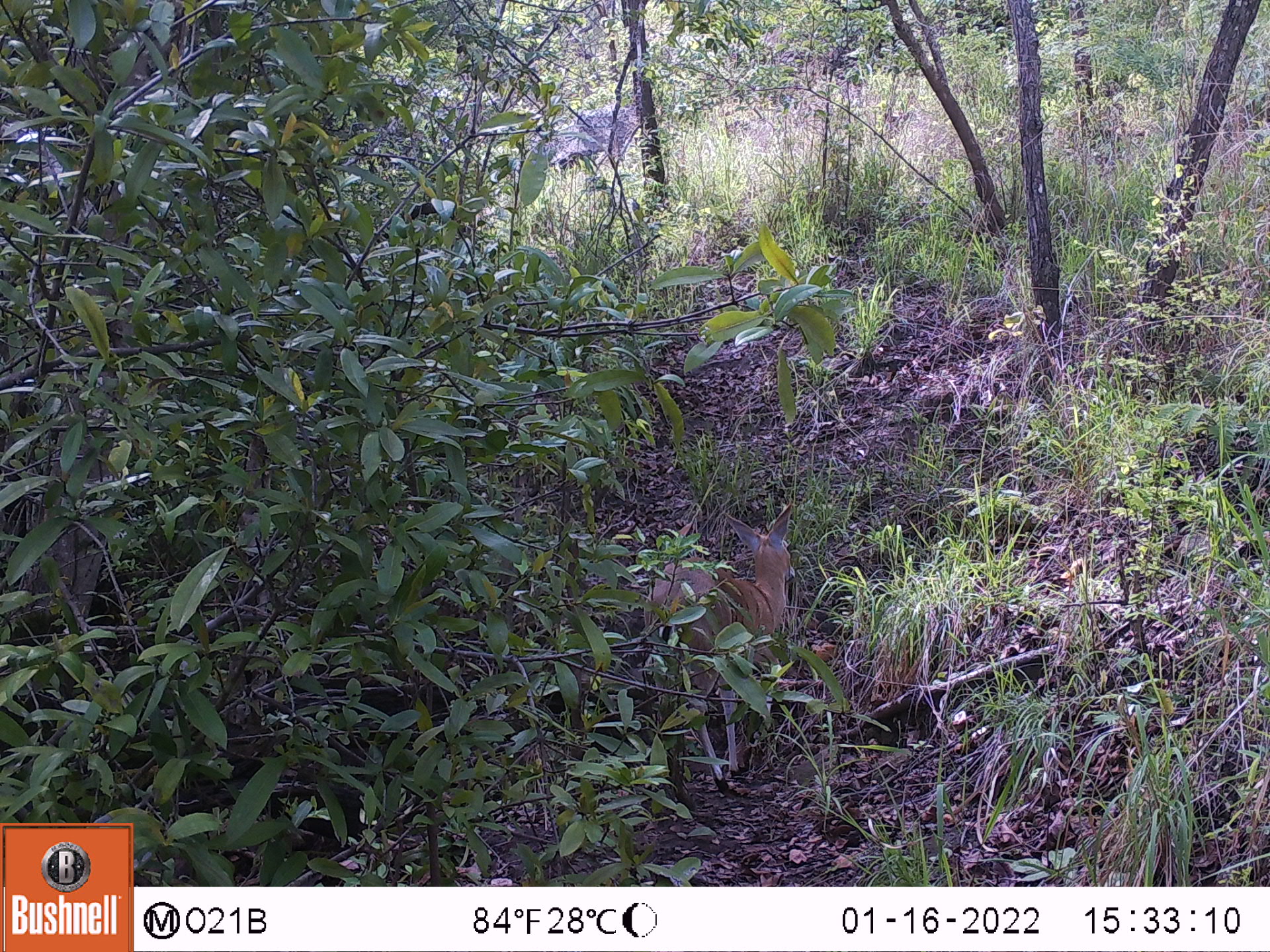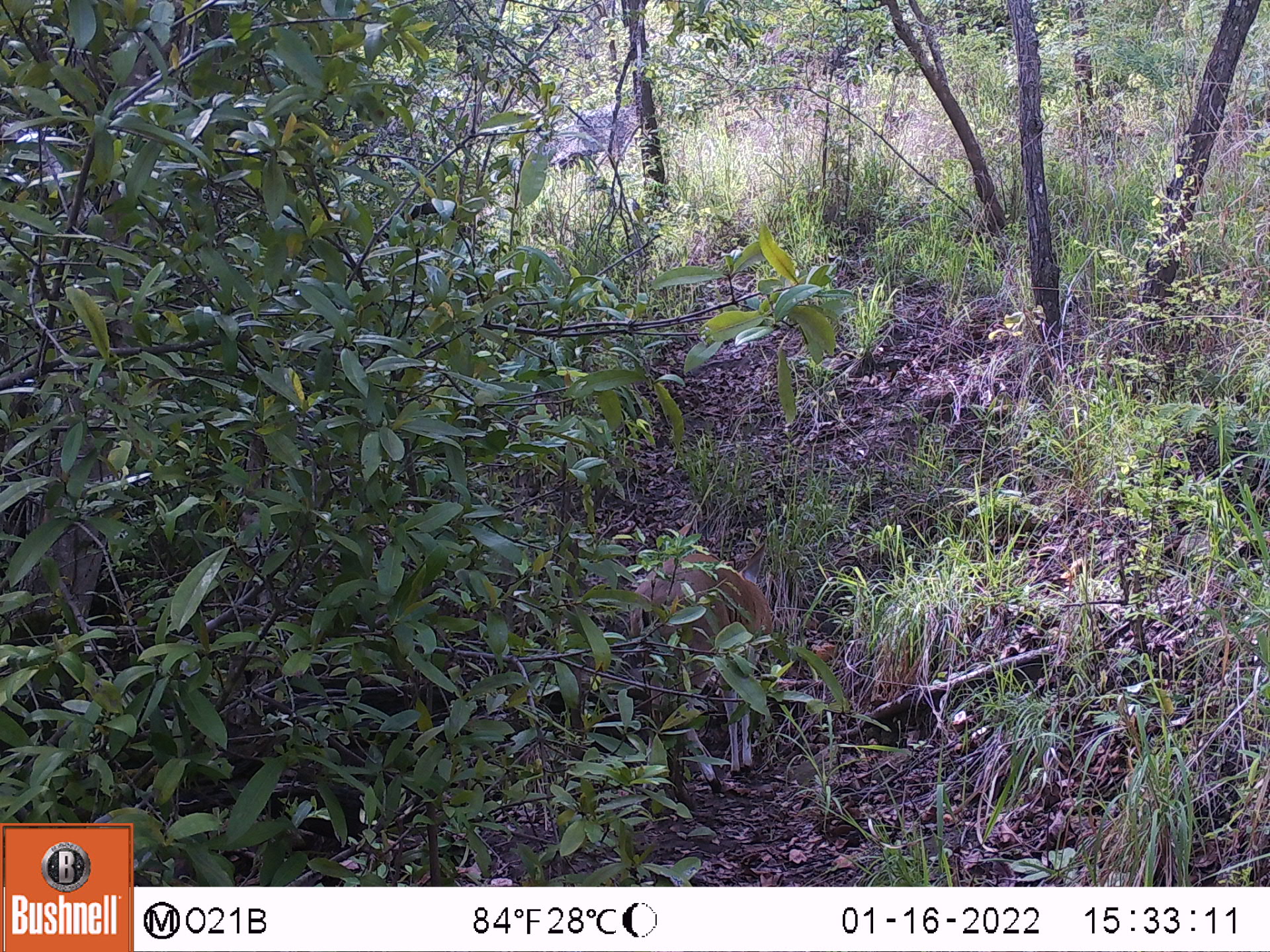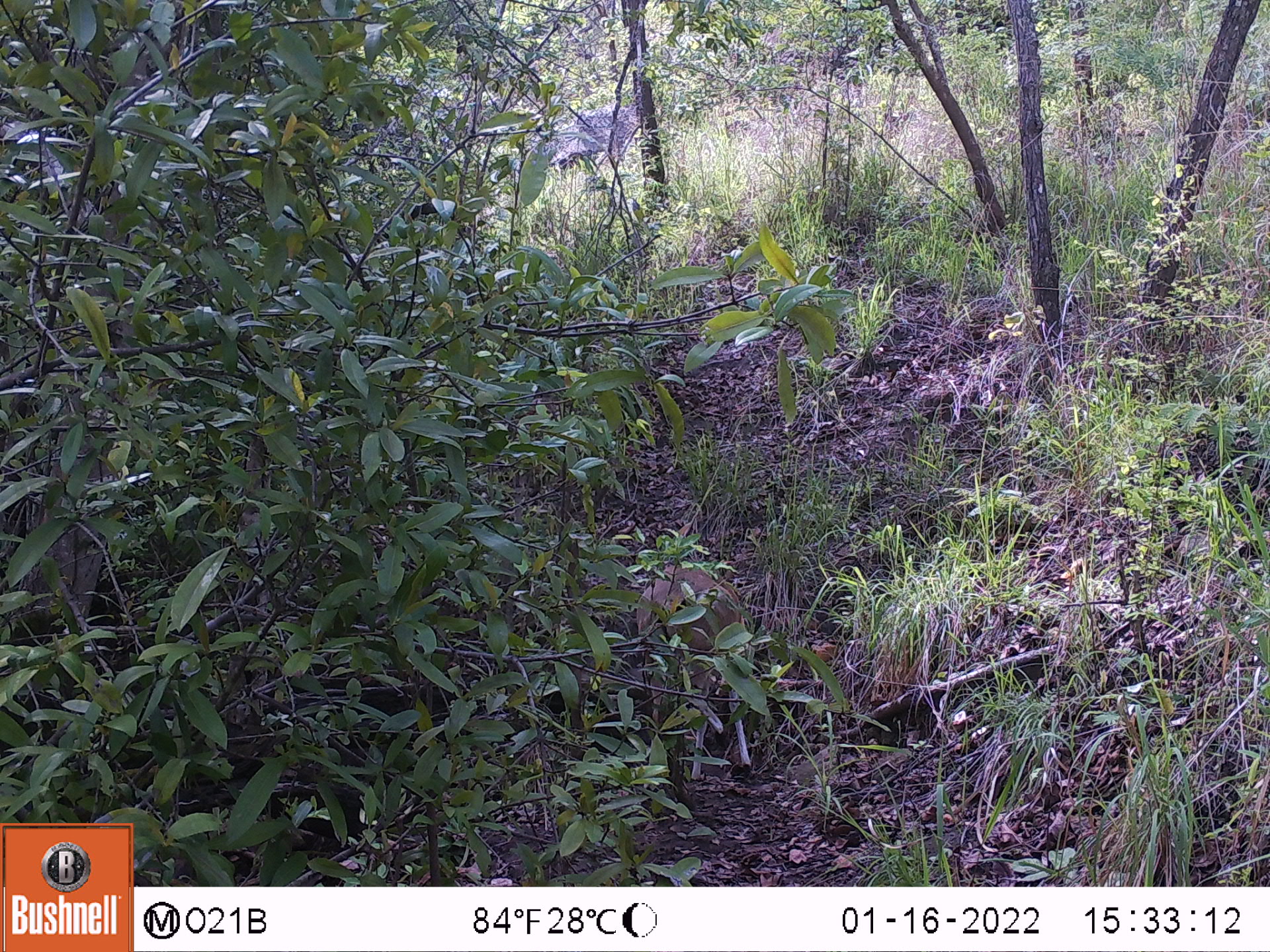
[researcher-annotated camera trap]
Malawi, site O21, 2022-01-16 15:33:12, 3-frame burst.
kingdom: Animalia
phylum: Chordata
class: Mammalia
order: Artiodactyla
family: Bovidae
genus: Sylvicapra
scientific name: Sylvicapra grimmia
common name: common duiker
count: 1